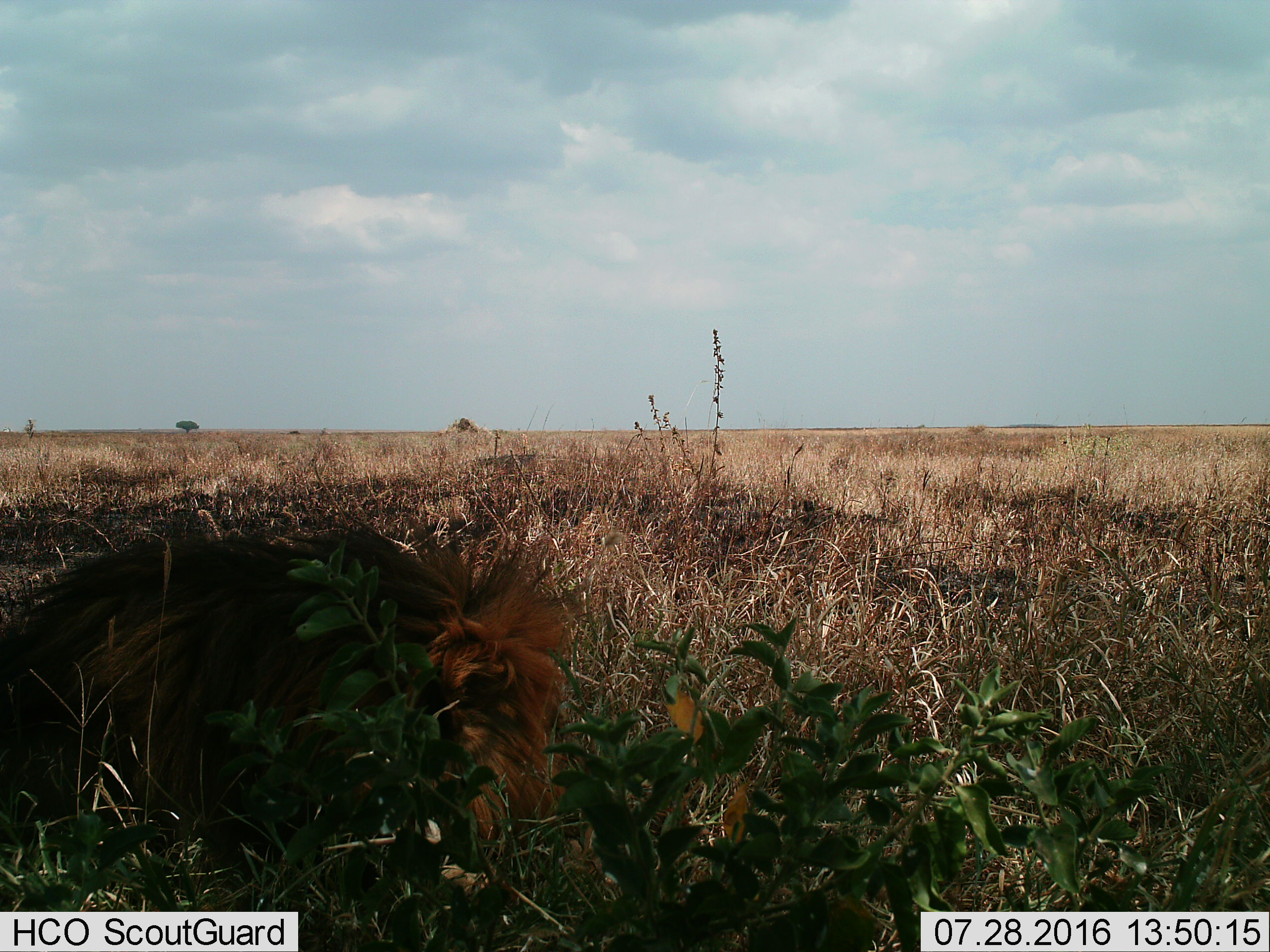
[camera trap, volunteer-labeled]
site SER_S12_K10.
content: unidentified animal